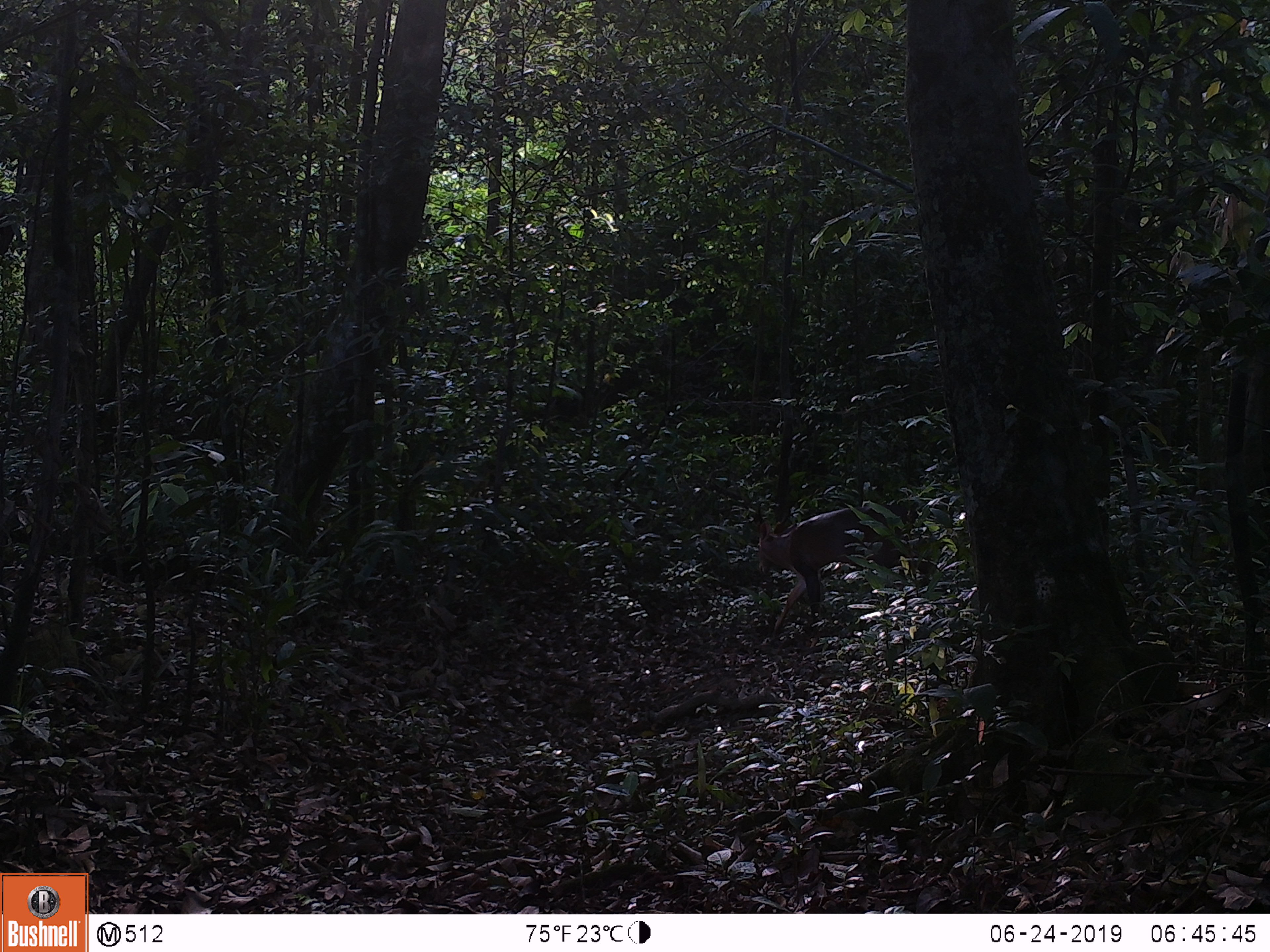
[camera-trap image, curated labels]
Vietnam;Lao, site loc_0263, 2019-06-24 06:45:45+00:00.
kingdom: Animalia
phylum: Chordata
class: Mammalia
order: Artiodactyla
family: Cervidae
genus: Muntiacus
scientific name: Muntiacus vuquangensis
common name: large-antlered muntjac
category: large antlered muntjac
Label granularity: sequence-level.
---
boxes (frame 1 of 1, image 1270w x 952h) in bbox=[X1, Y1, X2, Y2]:
large antlered muntjac: bbox=[753, 500, 936, 646]